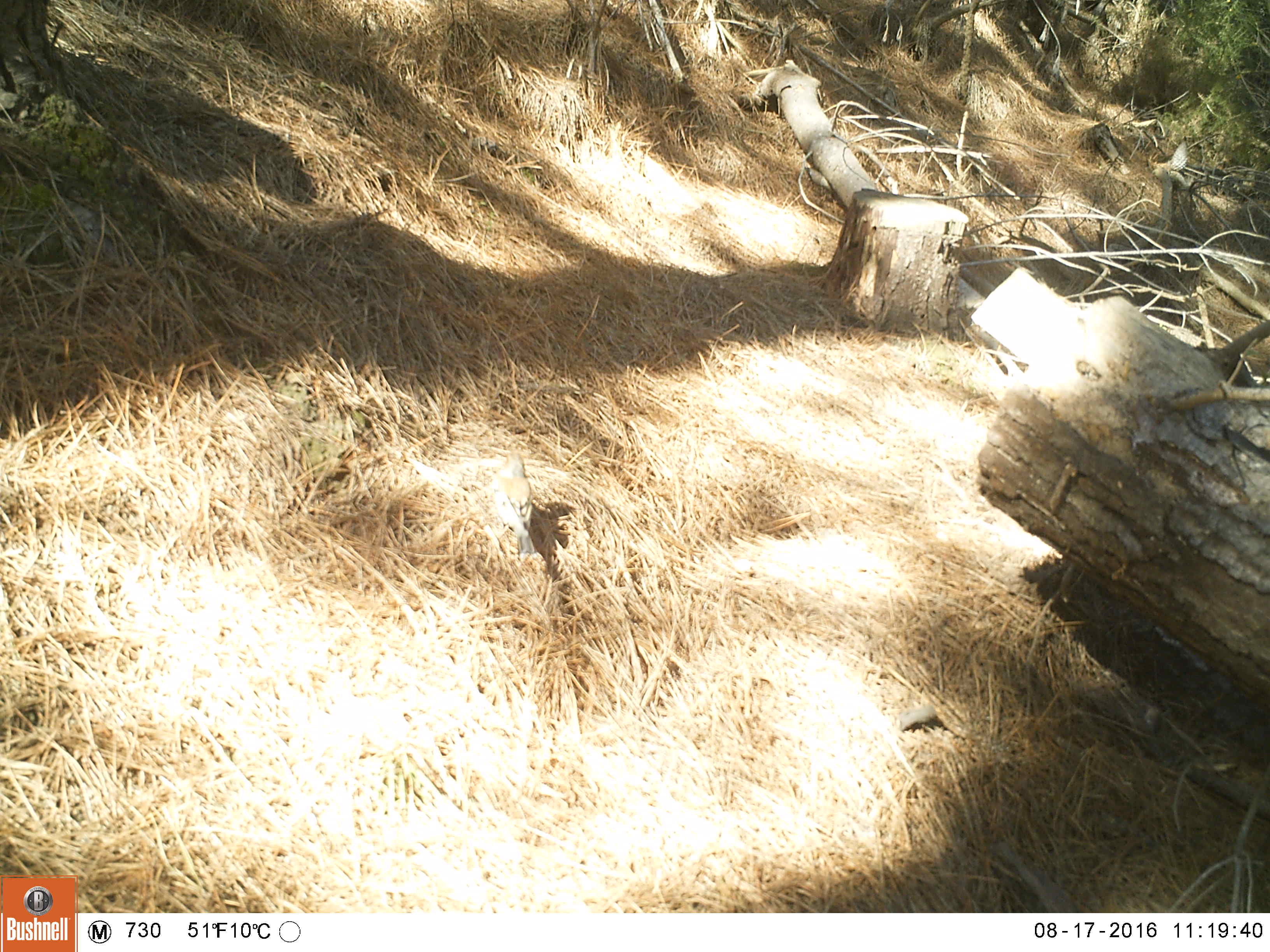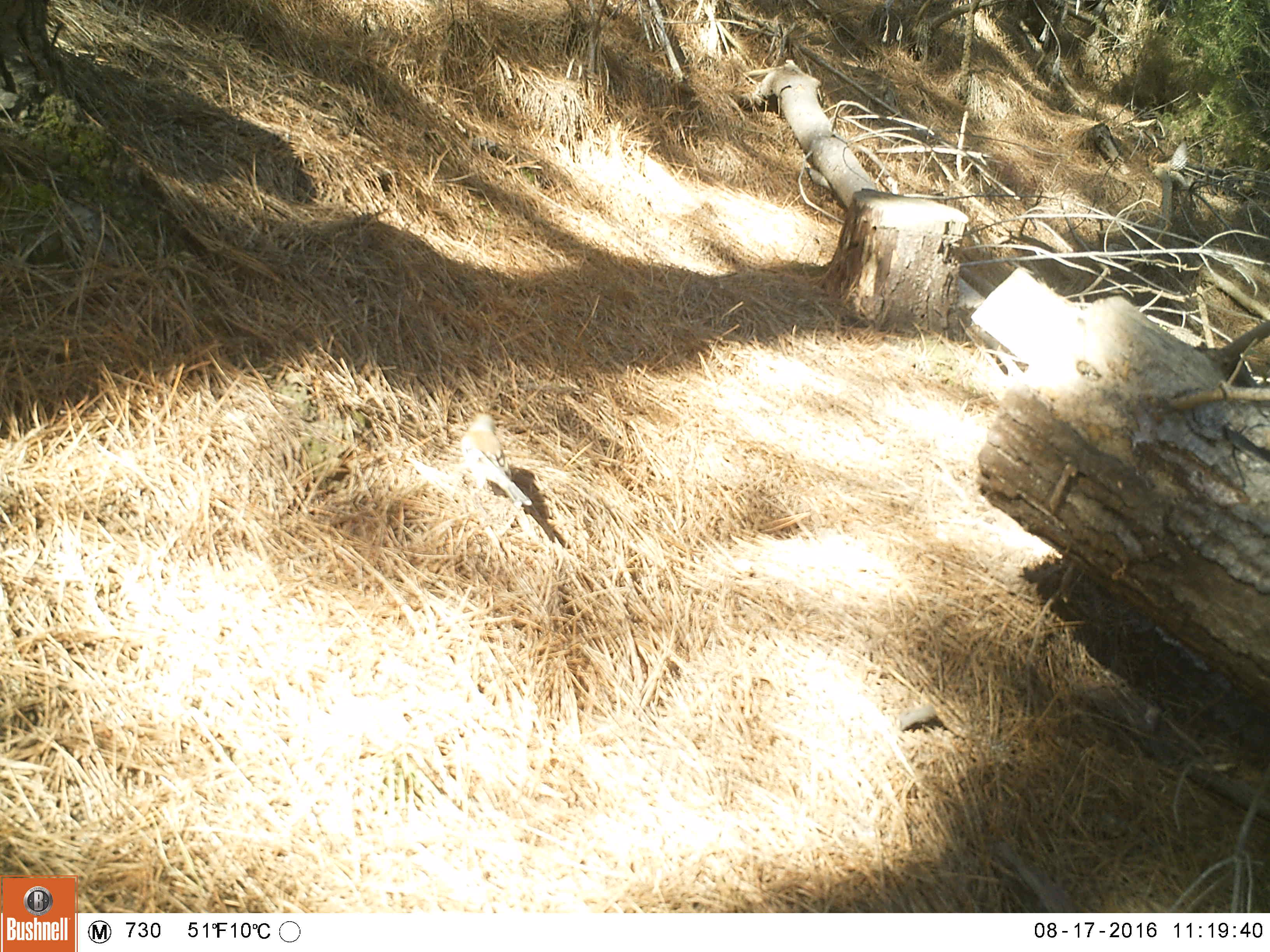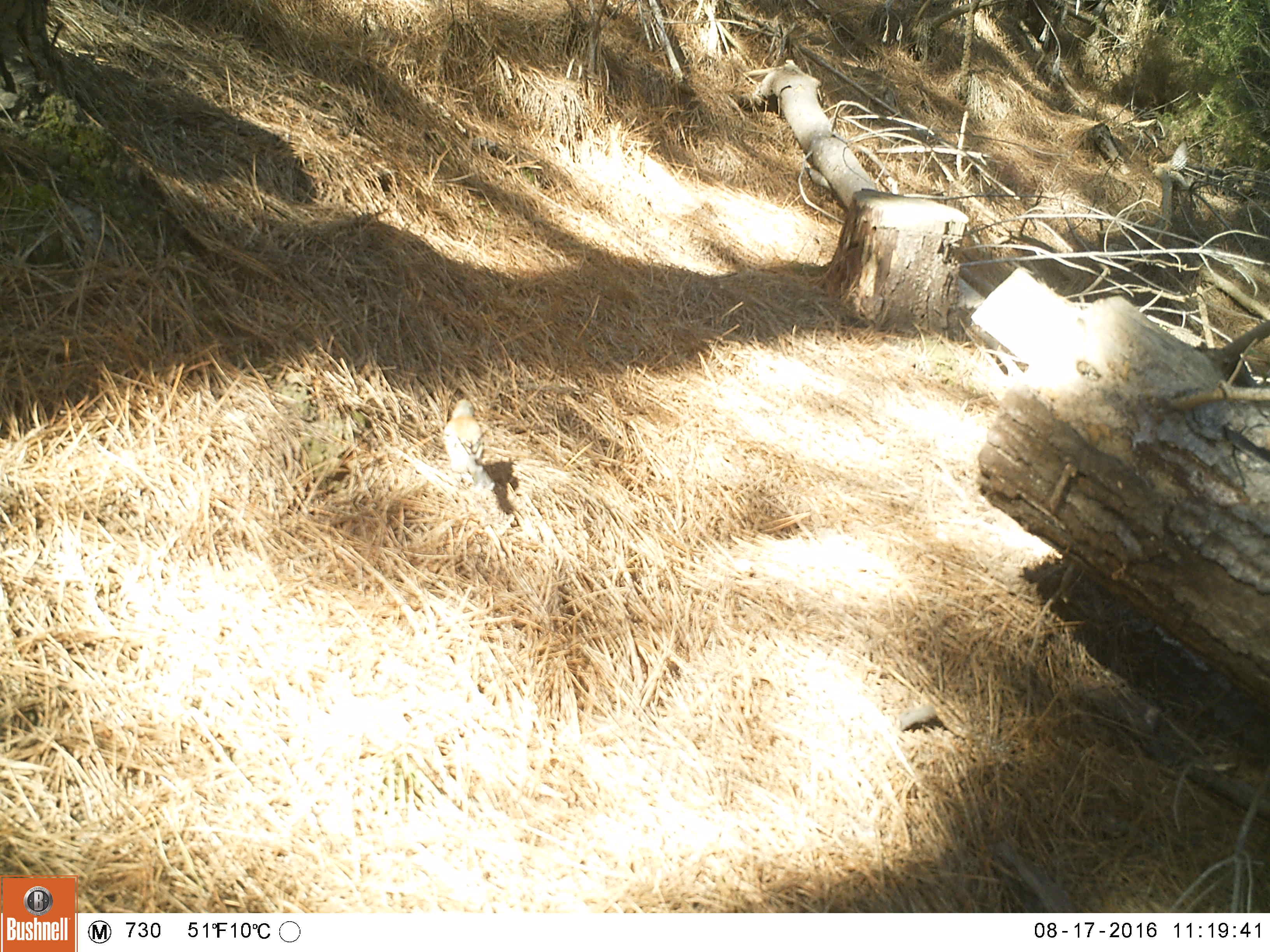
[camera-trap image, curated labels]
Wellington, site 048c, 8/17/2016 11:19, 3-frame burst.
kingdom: Animalia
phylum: Chordata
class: Aves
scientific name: Aves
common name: bird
Bird (Aves).